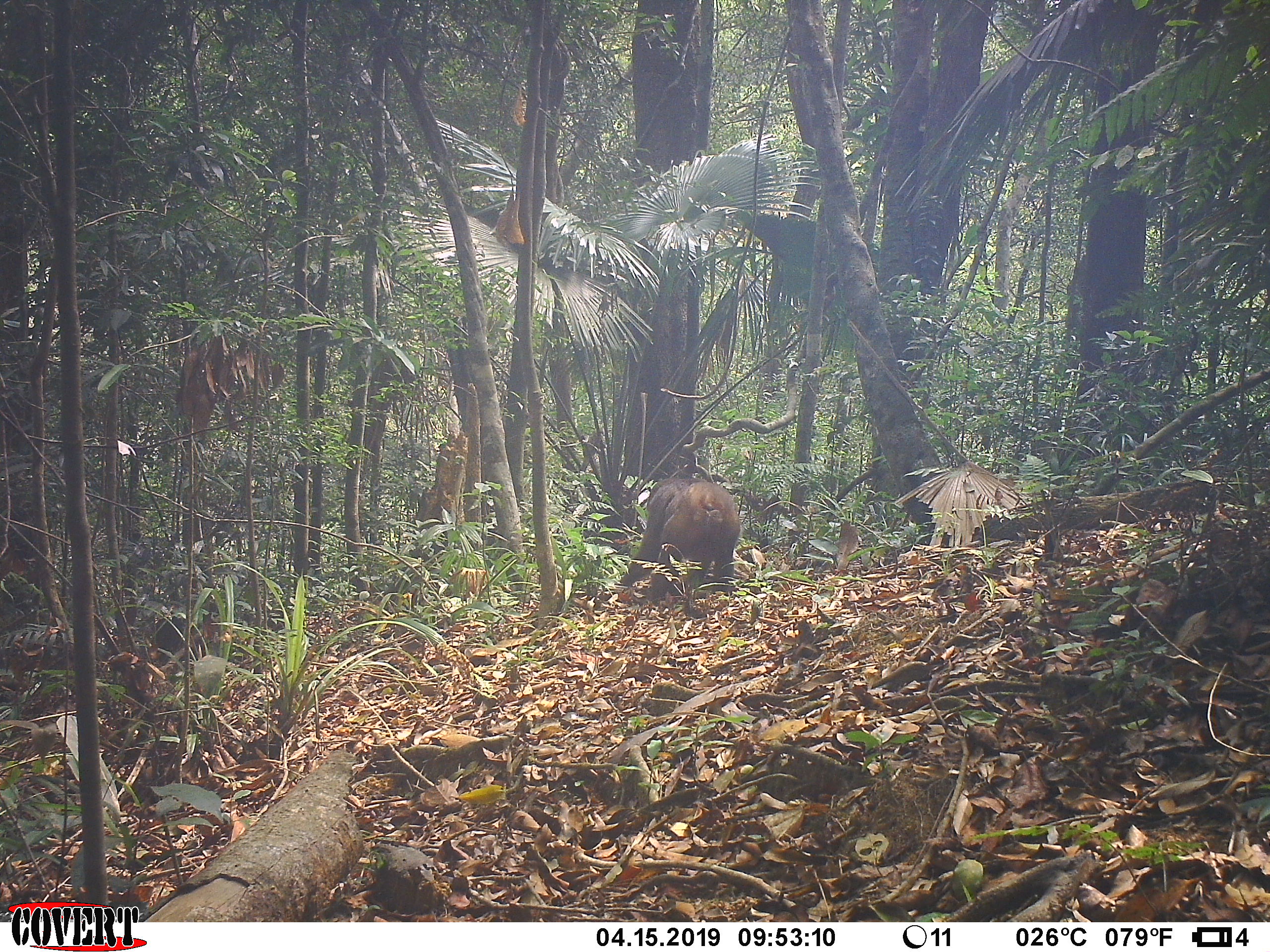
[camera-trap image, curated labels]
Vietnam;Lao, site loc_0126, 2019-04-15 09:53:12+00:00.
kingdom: Animalia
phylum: Chordata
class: Mammalia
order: Primates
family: Cercopithecidae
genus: Macaca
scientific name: Macaca arctoides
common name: stump-tailed macaque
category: stump tailed macaque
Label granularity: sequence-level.